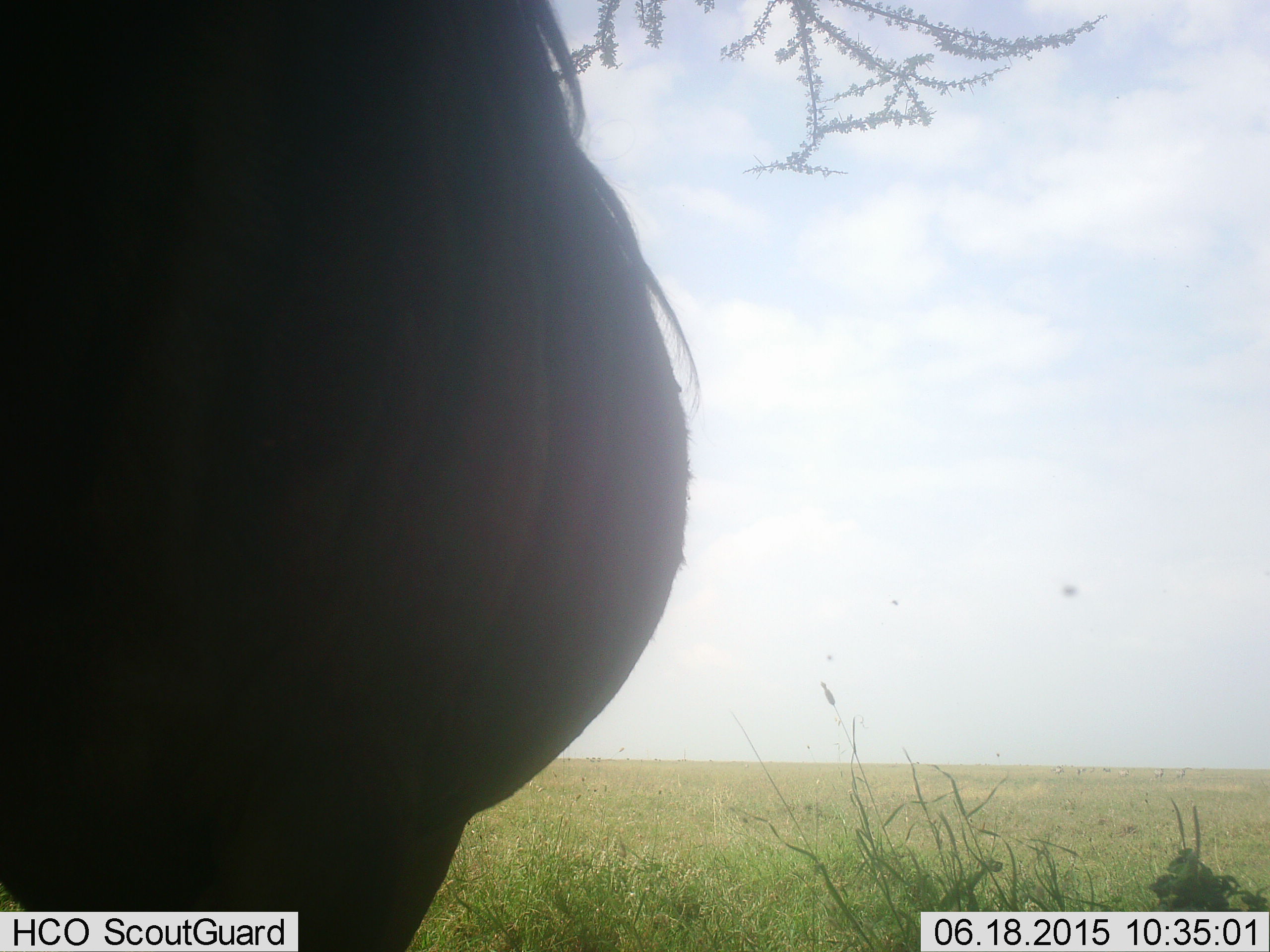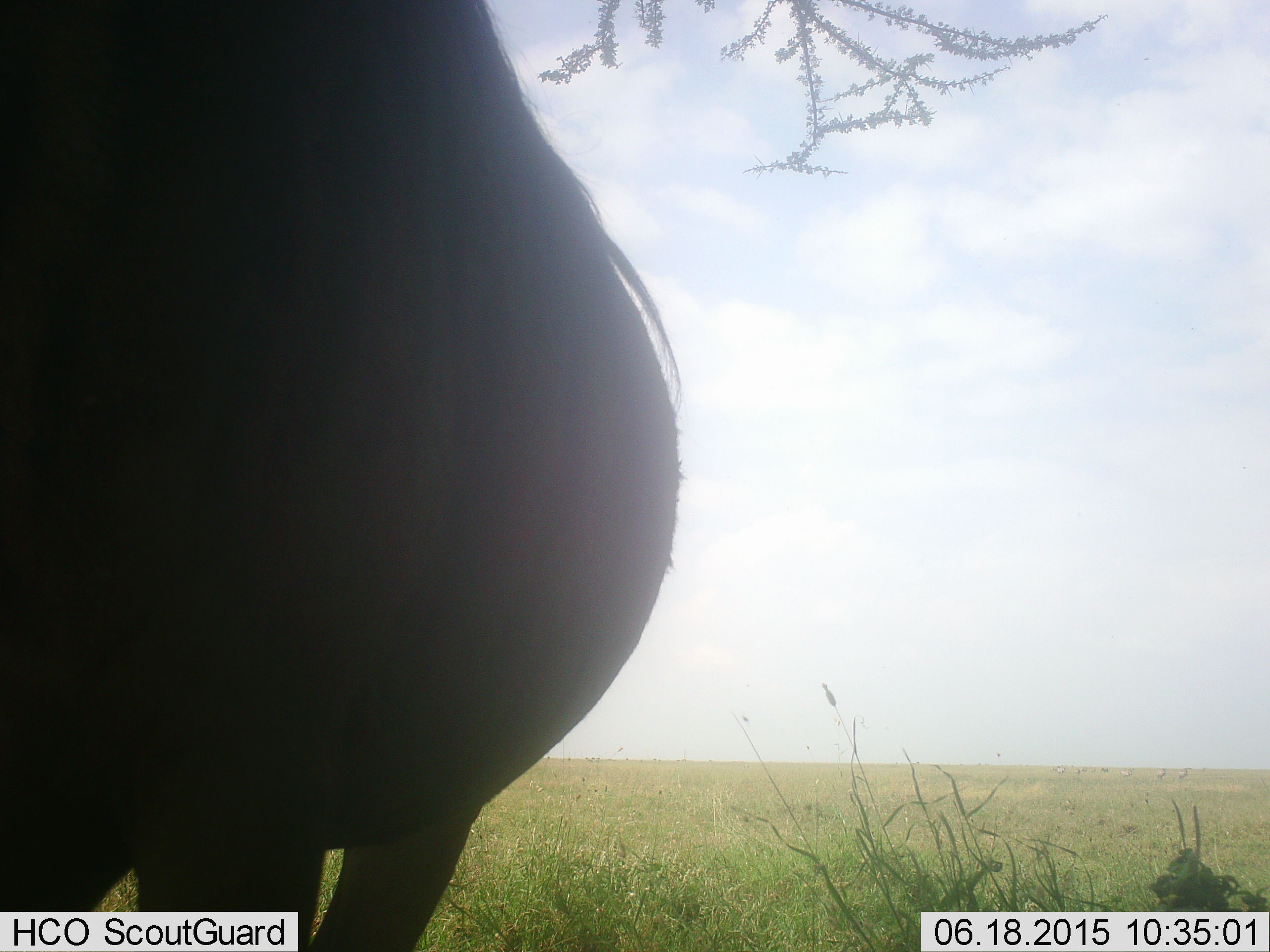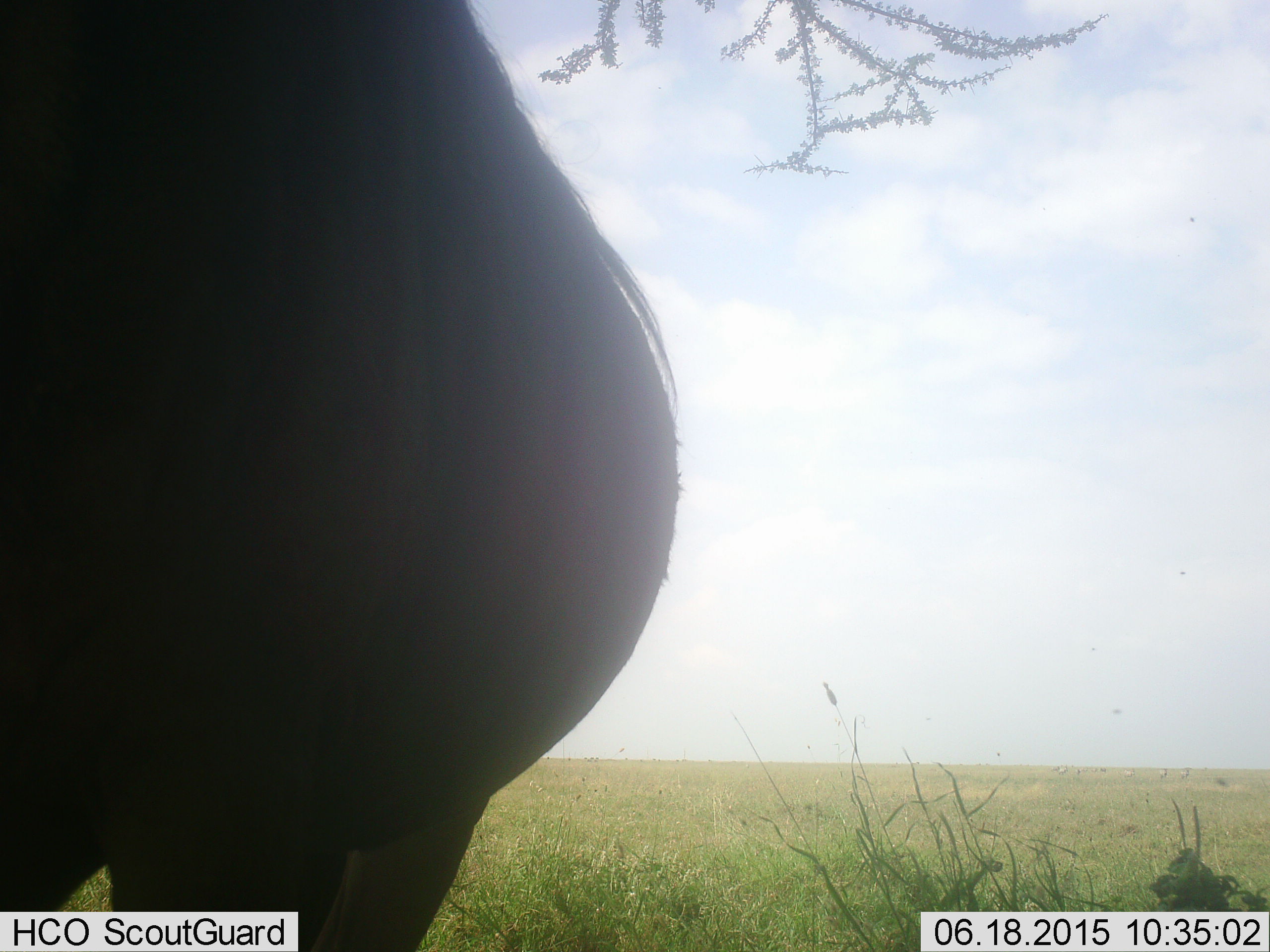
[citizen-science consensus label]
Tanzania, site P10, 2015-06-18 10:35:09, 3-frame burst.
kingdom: Animalia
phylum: Chordata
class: Mammalia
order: Artiodactyla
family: Bovidae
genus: Connochaetes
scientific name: Connochaetes taurinus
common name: blue wildebeest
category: wildebeest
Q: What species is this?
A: Wildebeest (blue wildebeest) (Connochaetes taurinus).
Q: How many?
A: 1.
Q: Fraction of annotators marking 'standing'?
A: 100%.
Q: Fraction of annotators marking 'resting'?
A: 0%.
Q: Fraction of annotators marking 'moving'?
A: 10%.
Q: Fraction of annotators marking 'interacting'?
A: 0%.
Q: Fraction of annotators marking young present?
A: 0%.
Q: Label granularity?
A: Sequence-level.